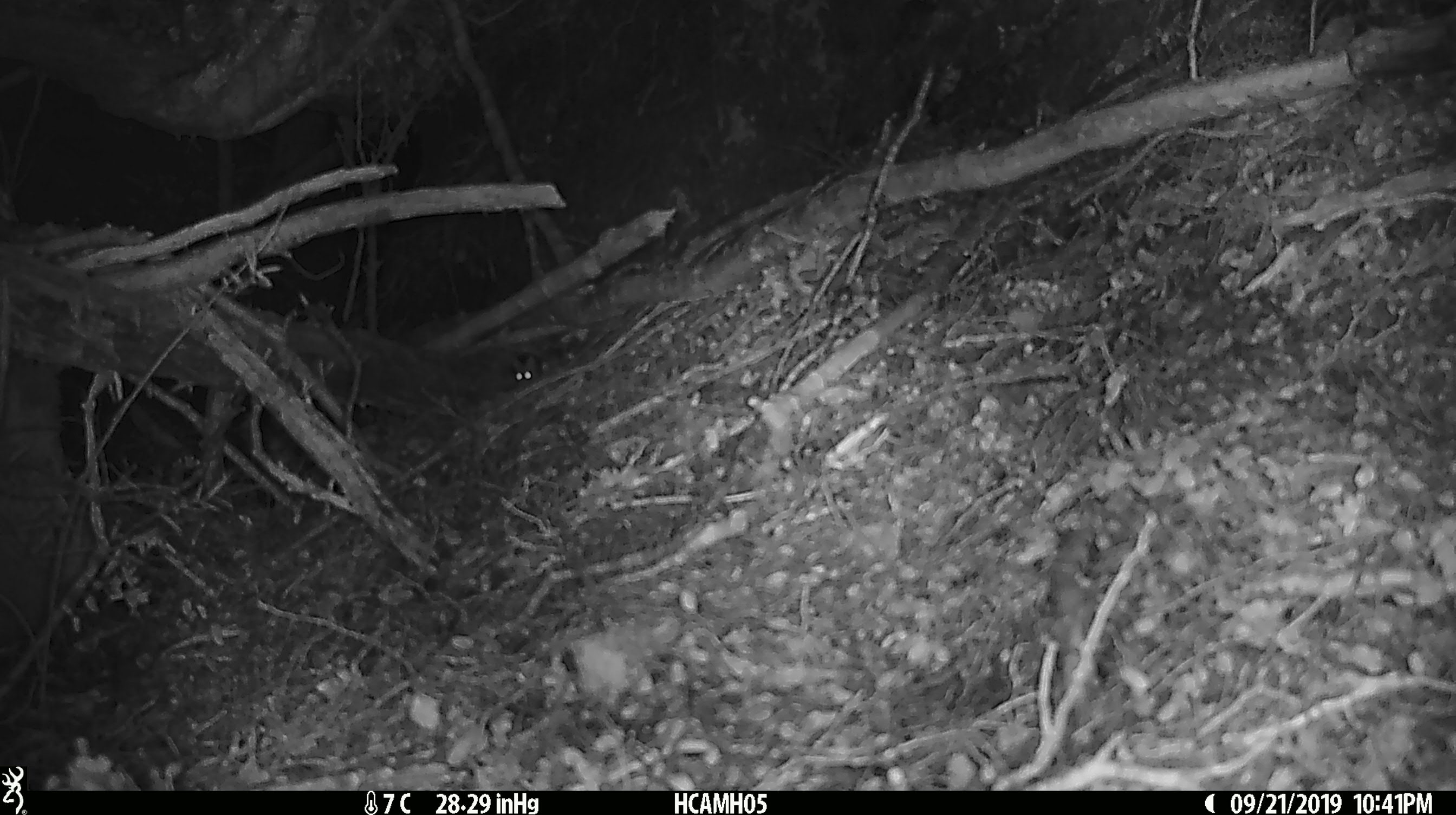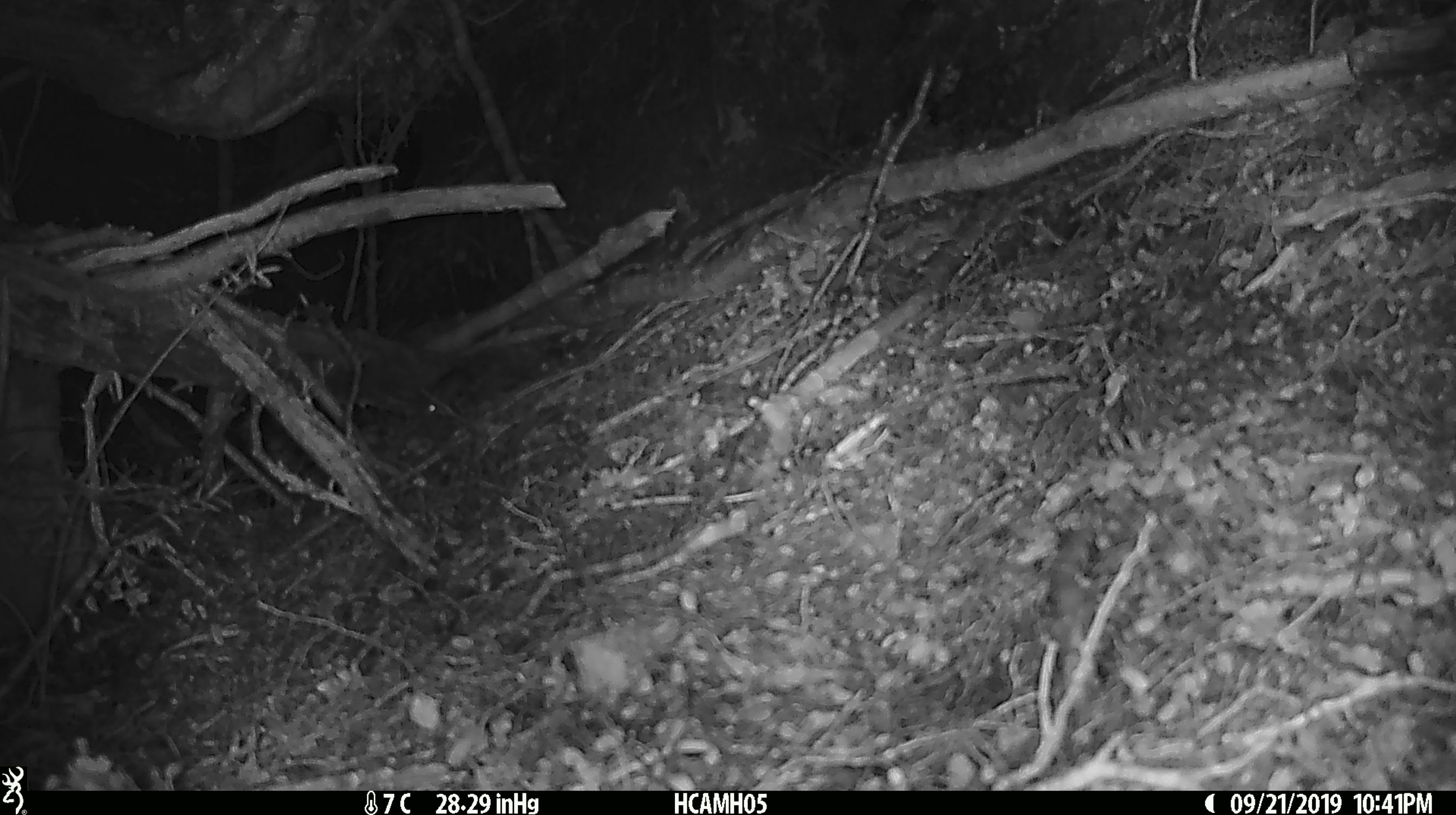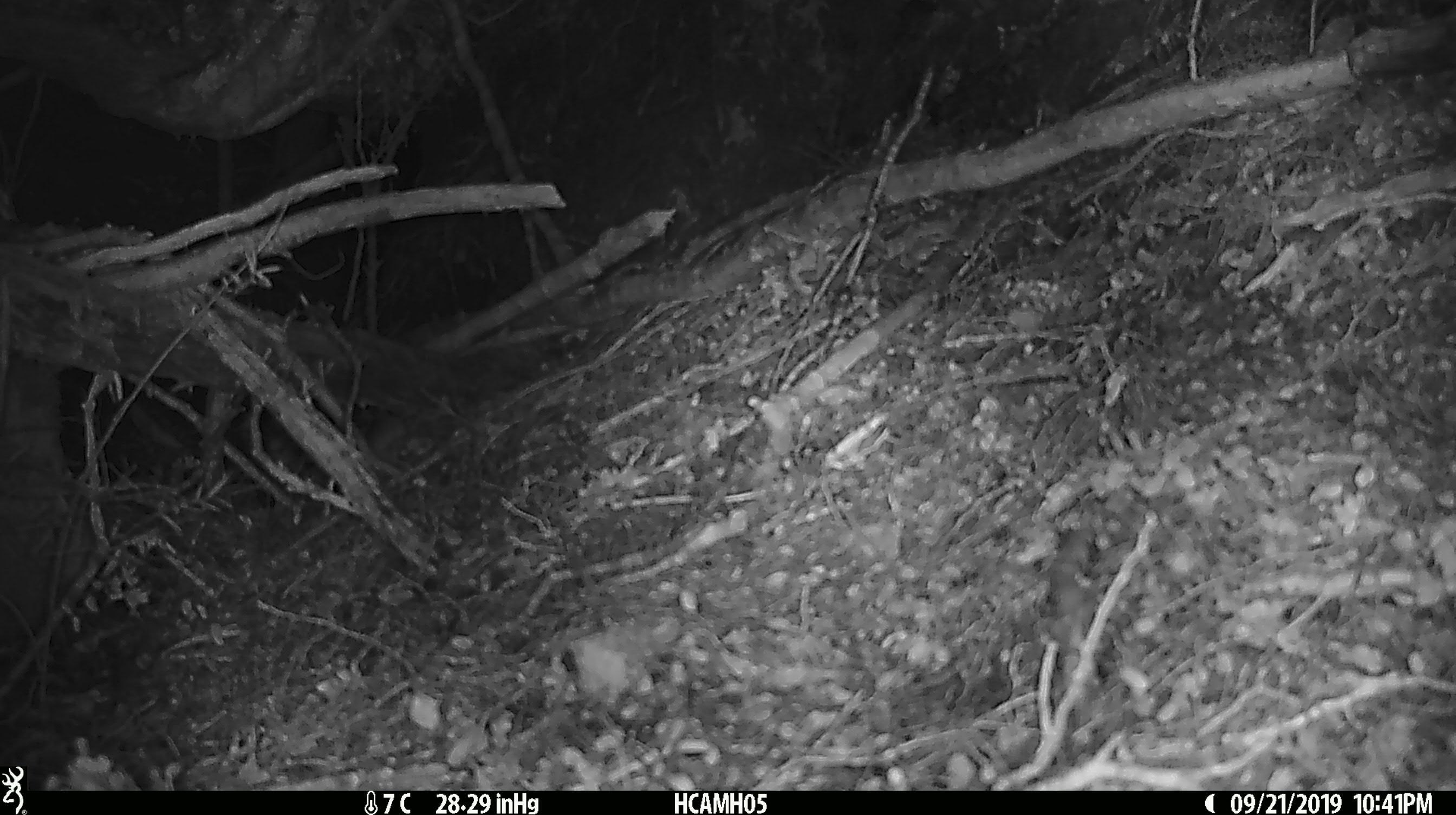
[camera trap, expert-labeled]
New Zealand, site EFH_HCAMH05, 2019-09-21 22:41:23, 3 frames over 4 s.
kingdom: Animalia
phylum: Chordata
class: Mammalia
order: Rodentia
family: Muridae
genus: Mus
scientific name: Mus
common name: mouse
Mouse (Mus).